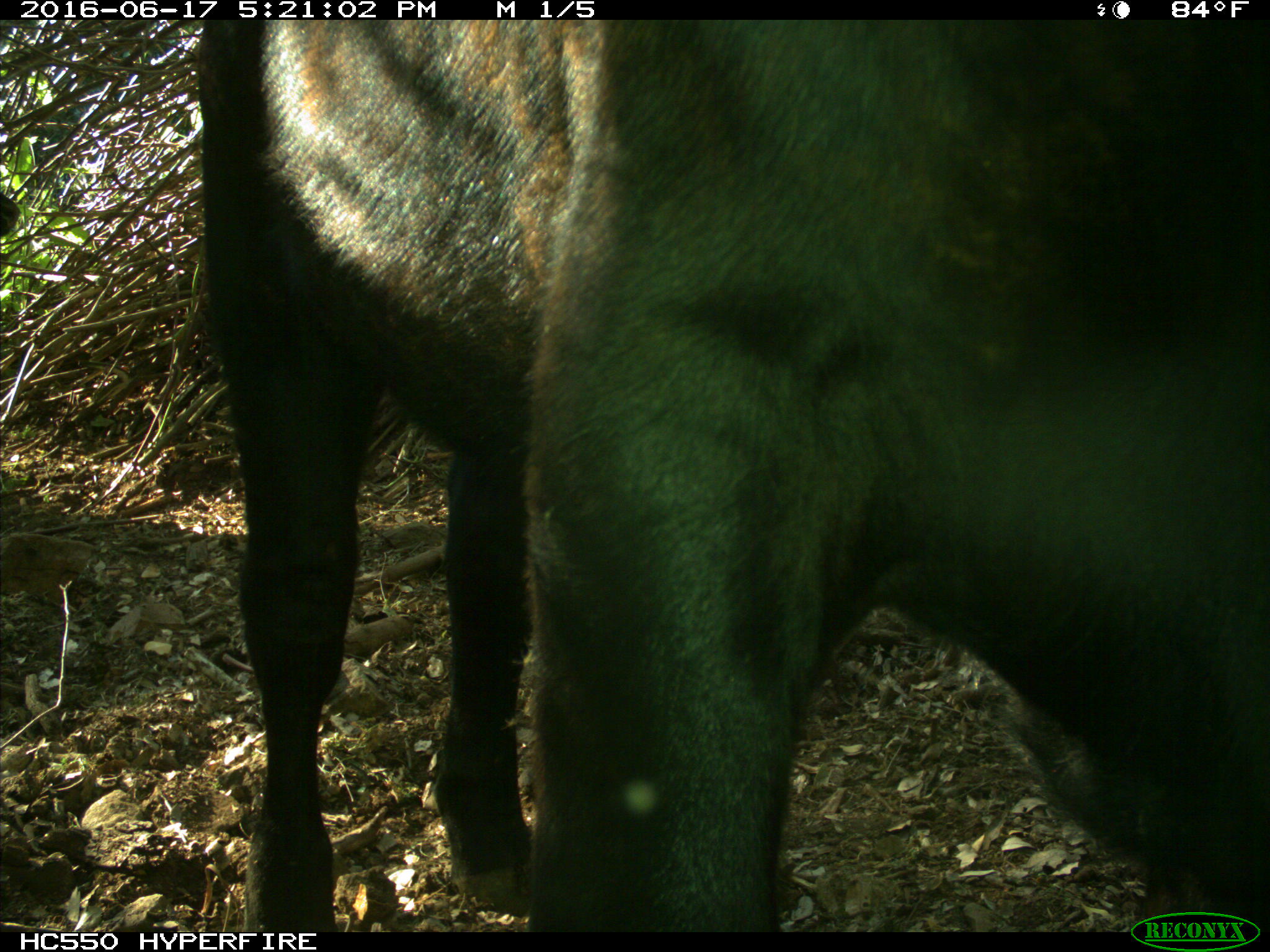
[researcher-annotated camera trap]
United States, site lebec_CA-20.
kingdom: Animalia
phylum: Chordata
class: Mammalia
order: Artiodactyla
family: Bovidae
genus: Bos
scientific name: Bos taurus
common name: domestic cow